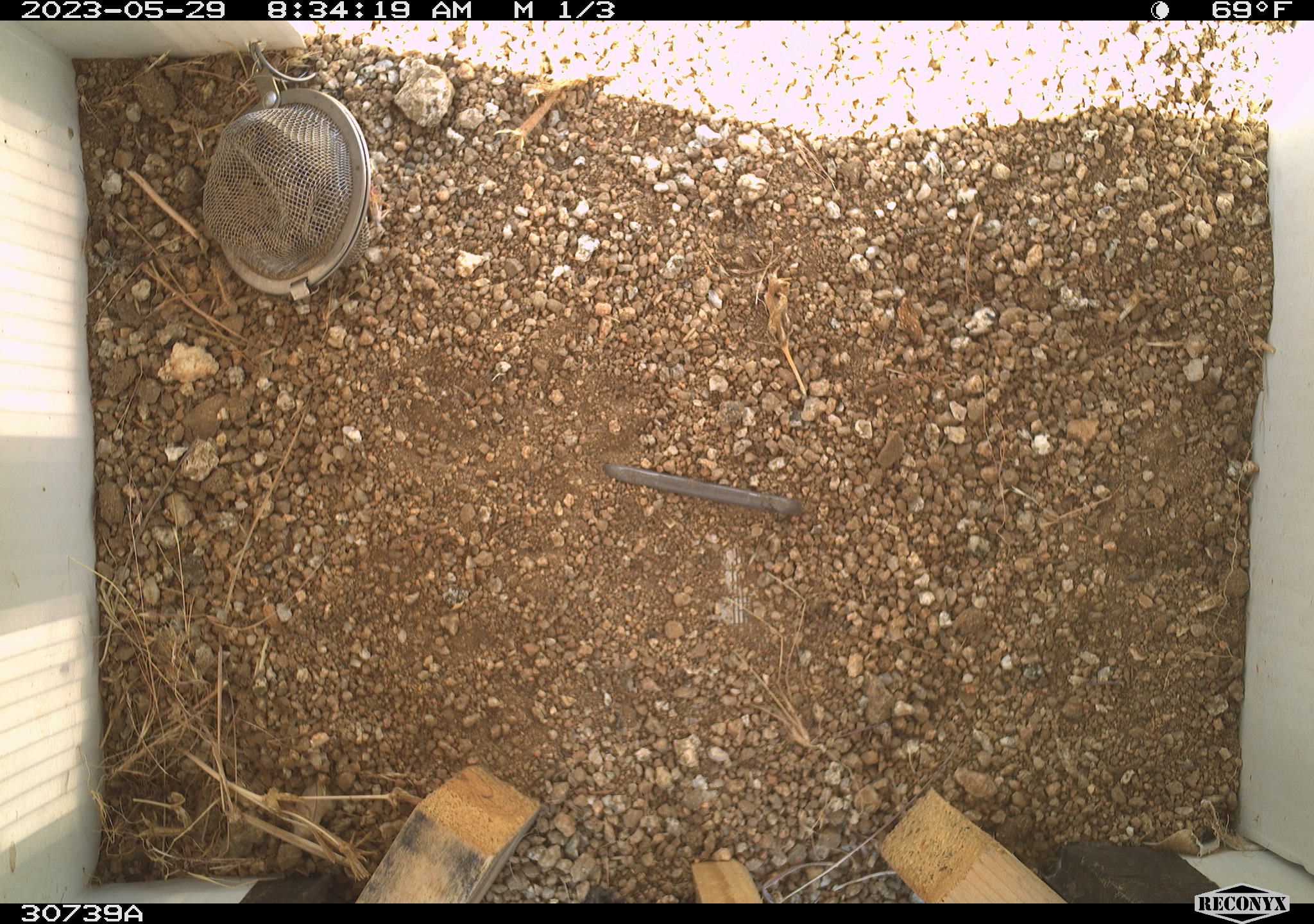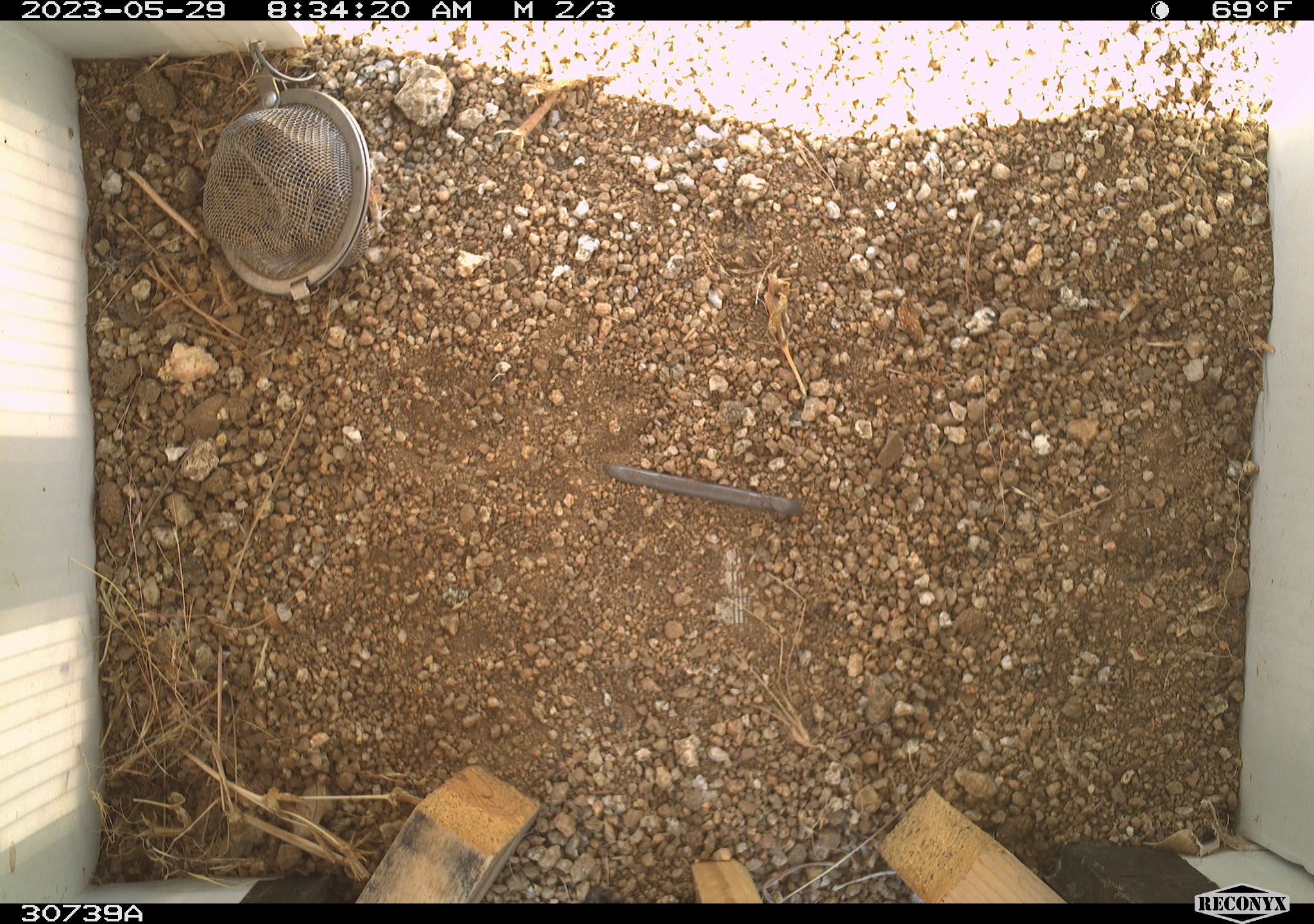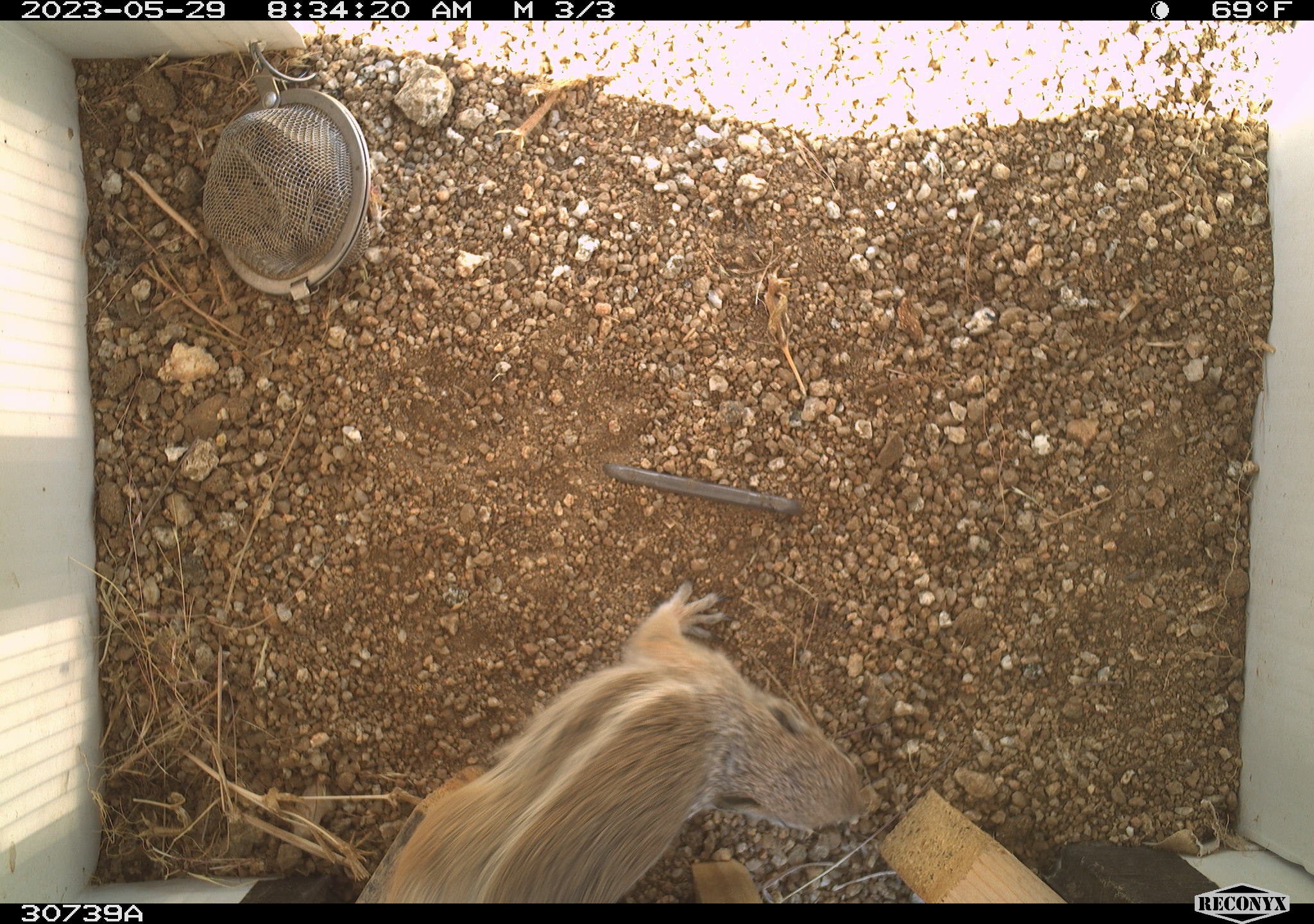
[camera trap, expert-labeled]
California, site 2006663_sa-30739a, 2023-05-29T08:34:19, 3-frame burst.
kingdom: Animalia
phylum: Chordata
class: Mammalia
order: Rodentia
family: Sciuridae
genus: Ammospermophilus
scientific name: Ammospermophilus leucurus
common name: white-tailed antelope squirrel